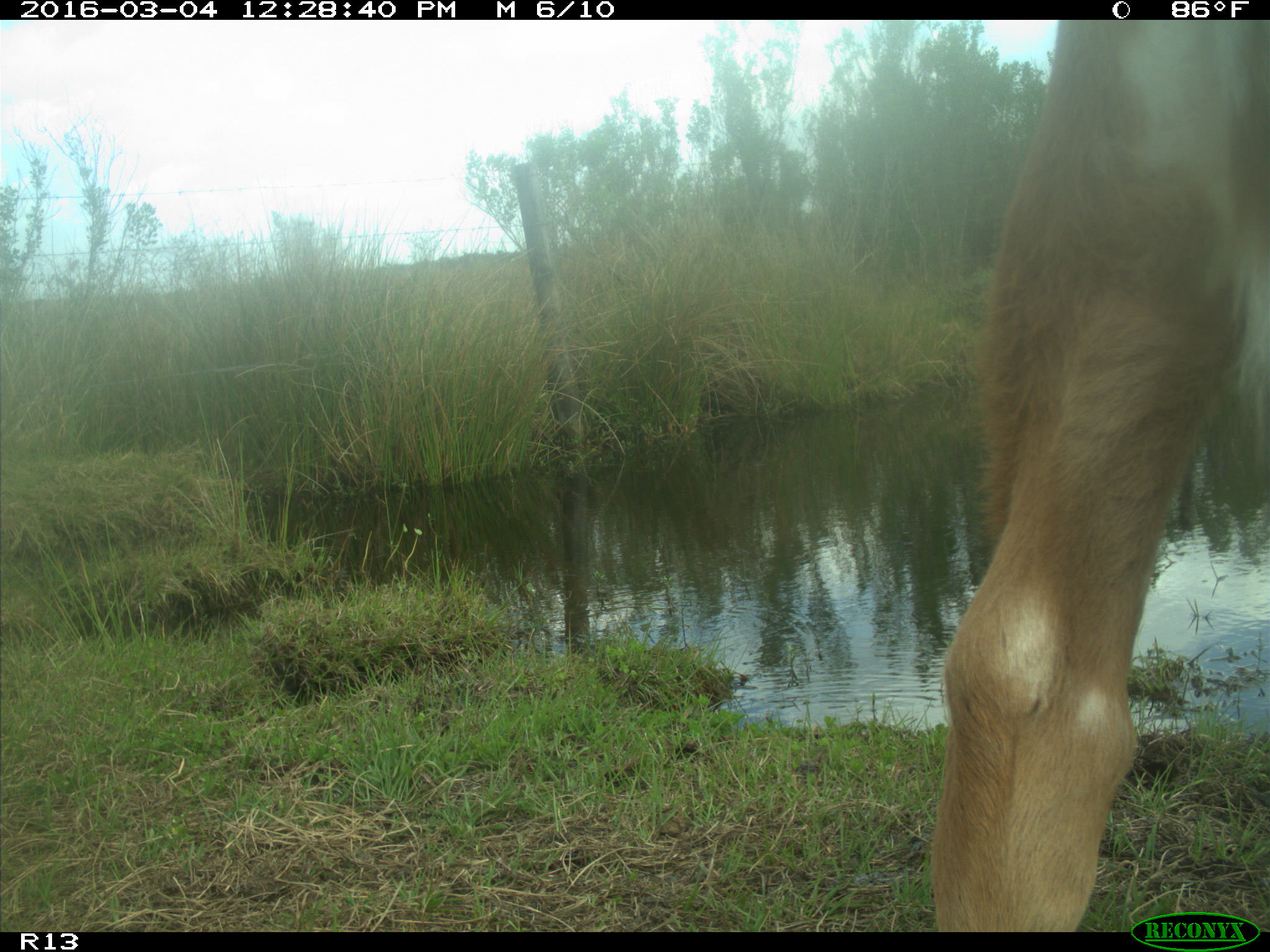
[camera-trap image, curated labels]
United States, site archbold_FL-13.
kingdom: Animalia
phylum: Chordata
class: Mammalia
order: Artiodactyla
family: Bovidae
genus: Bos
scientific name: Bos taurus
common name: domestic cow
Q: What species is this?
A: Bos taurus (domestic cow).